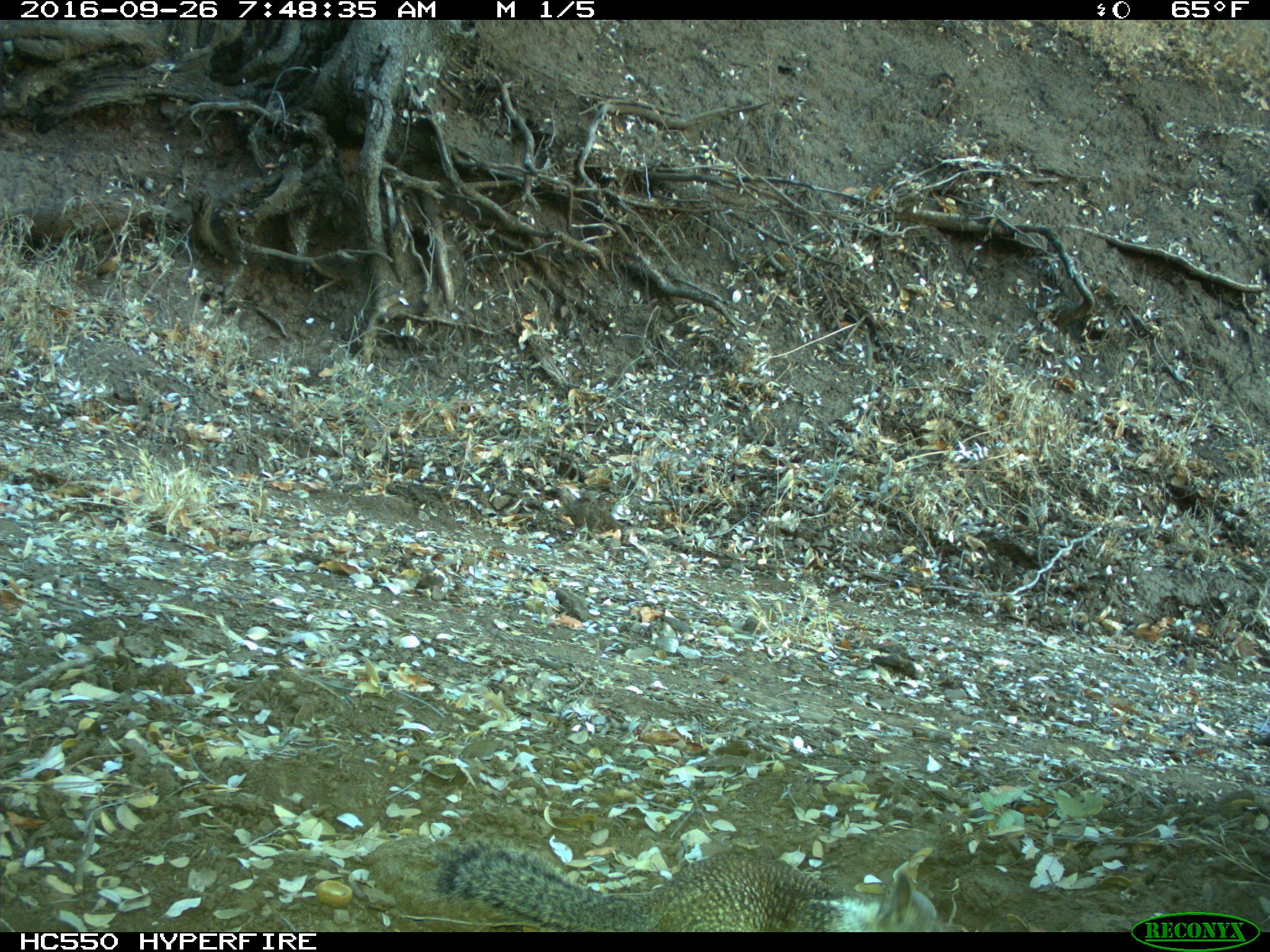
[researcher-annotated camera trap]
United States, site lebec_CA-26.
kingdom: Animalia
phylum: Chordata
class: Mammalia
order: Rodentia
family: Sciuridae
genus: Otospermophilus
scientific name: Otospermophilus beecheyi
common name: california ground squirrel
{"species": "Otospermophilus beecheyi (california ground squirrel)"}